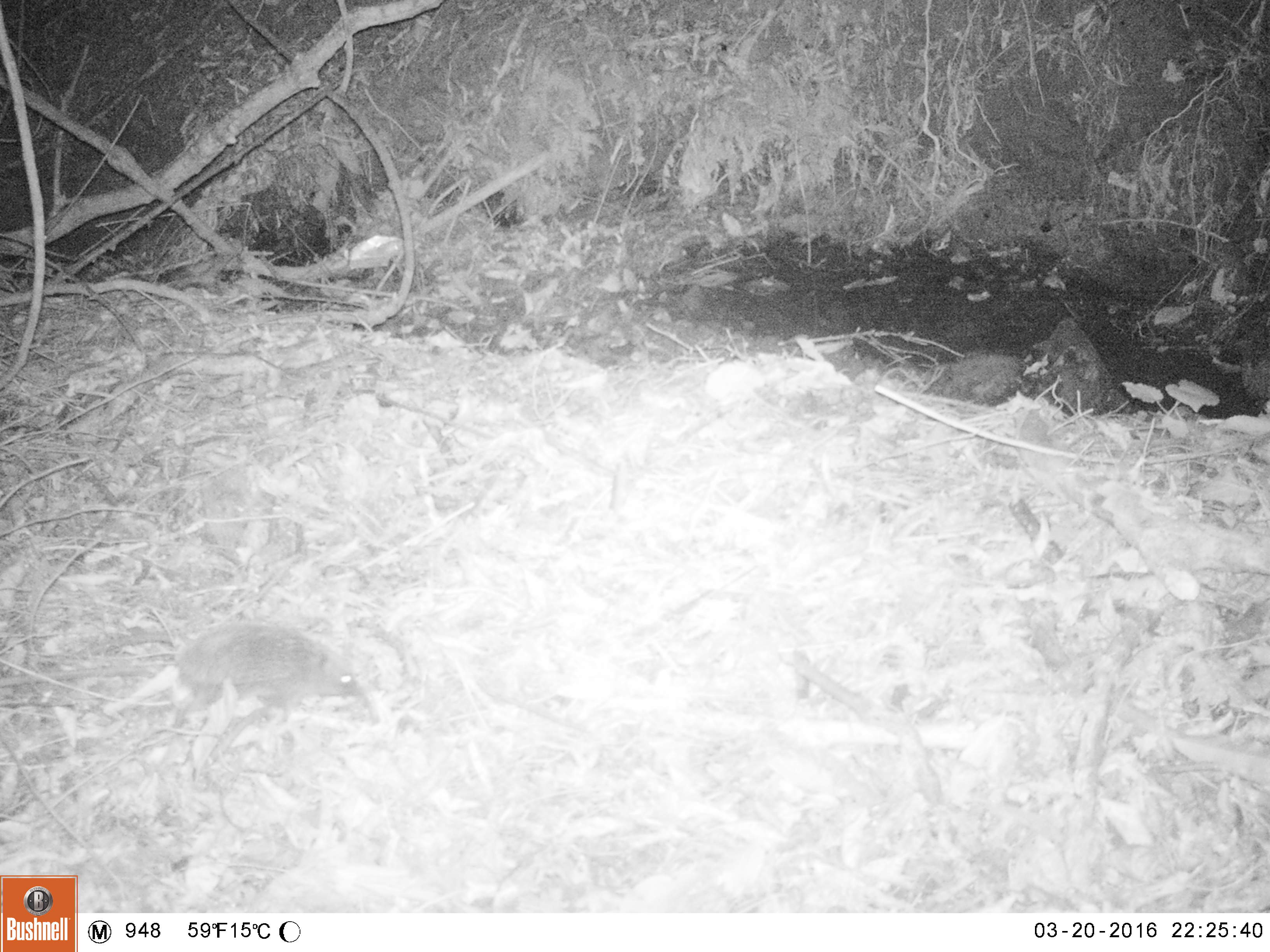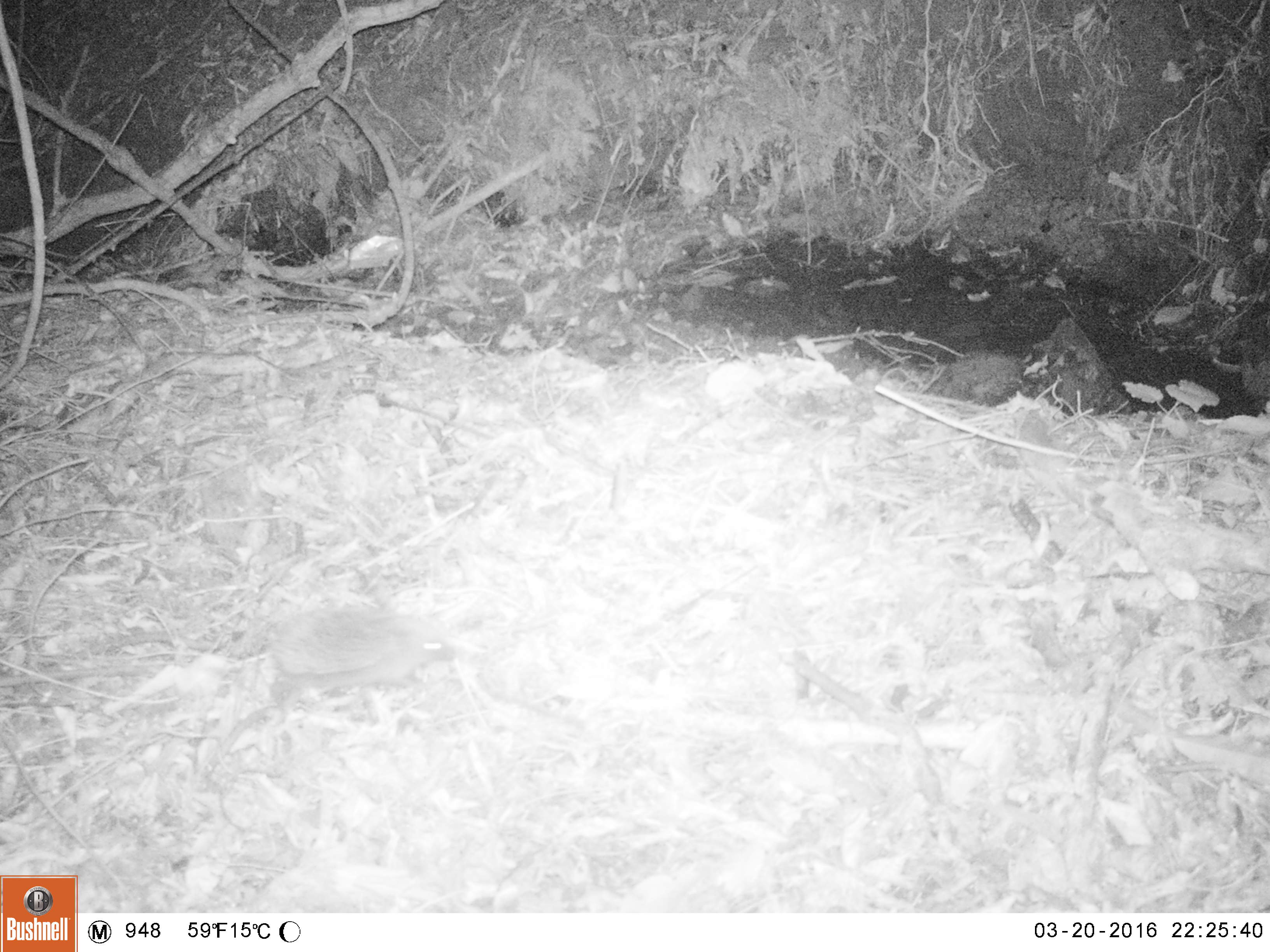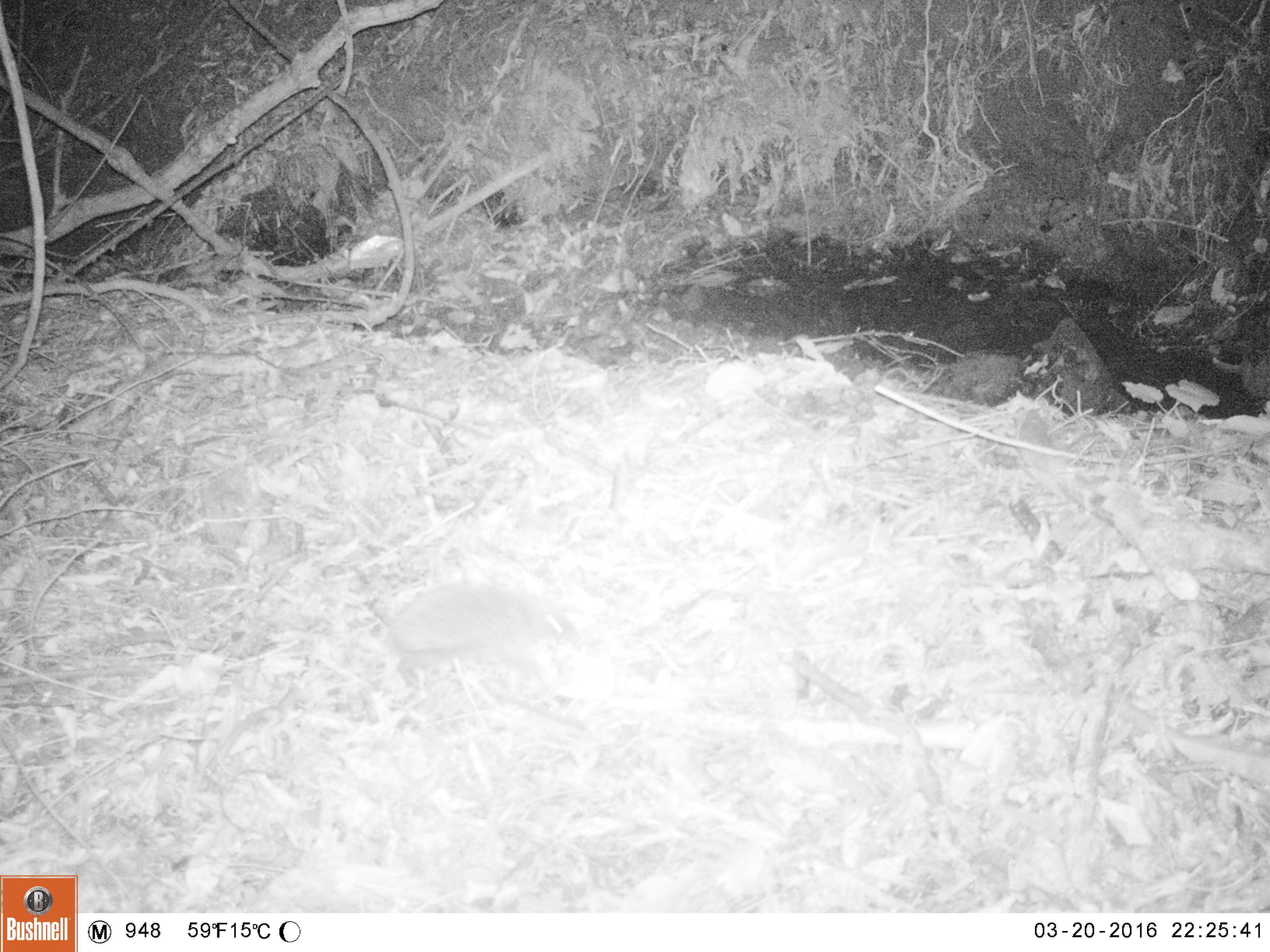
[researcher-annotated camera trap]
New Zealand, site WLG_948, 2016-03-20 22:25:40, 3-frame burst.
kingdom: Animalia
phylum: Chordata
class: Mammalia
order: Eulipotyphla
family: Erinaceidae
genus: Erinaceus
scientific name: Erinaceus europaeus europaeus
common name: european hedgehog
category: hedgehog